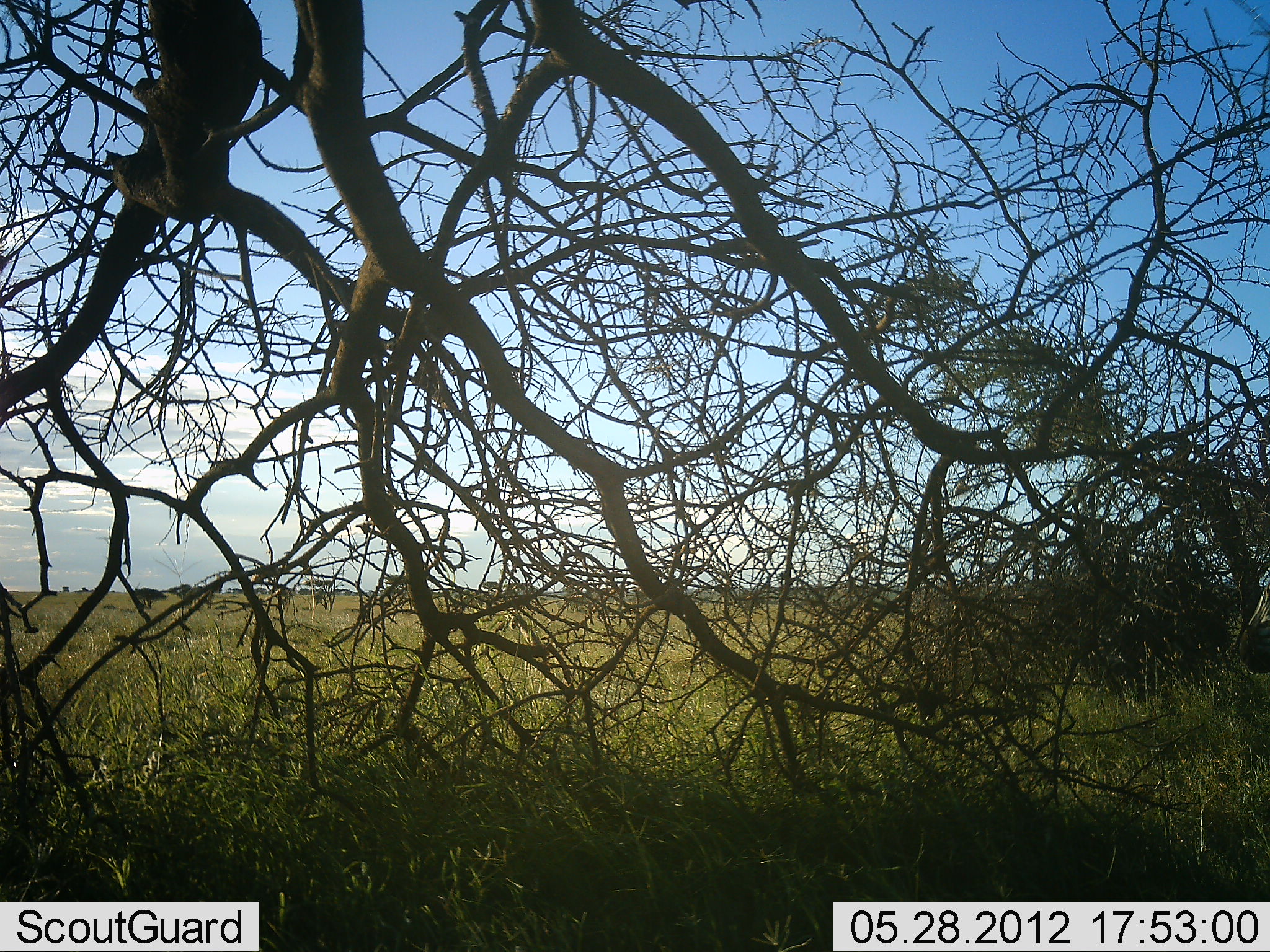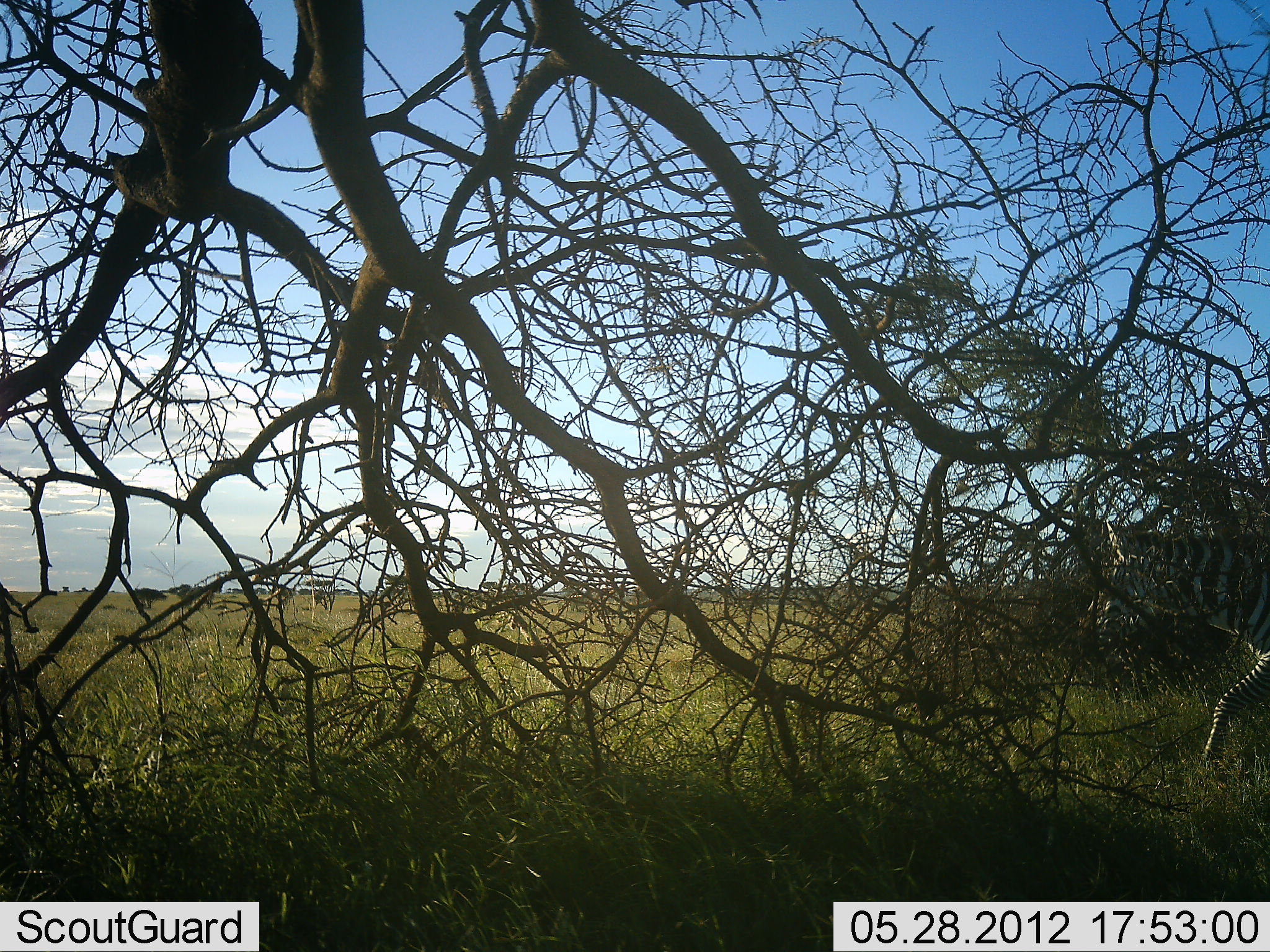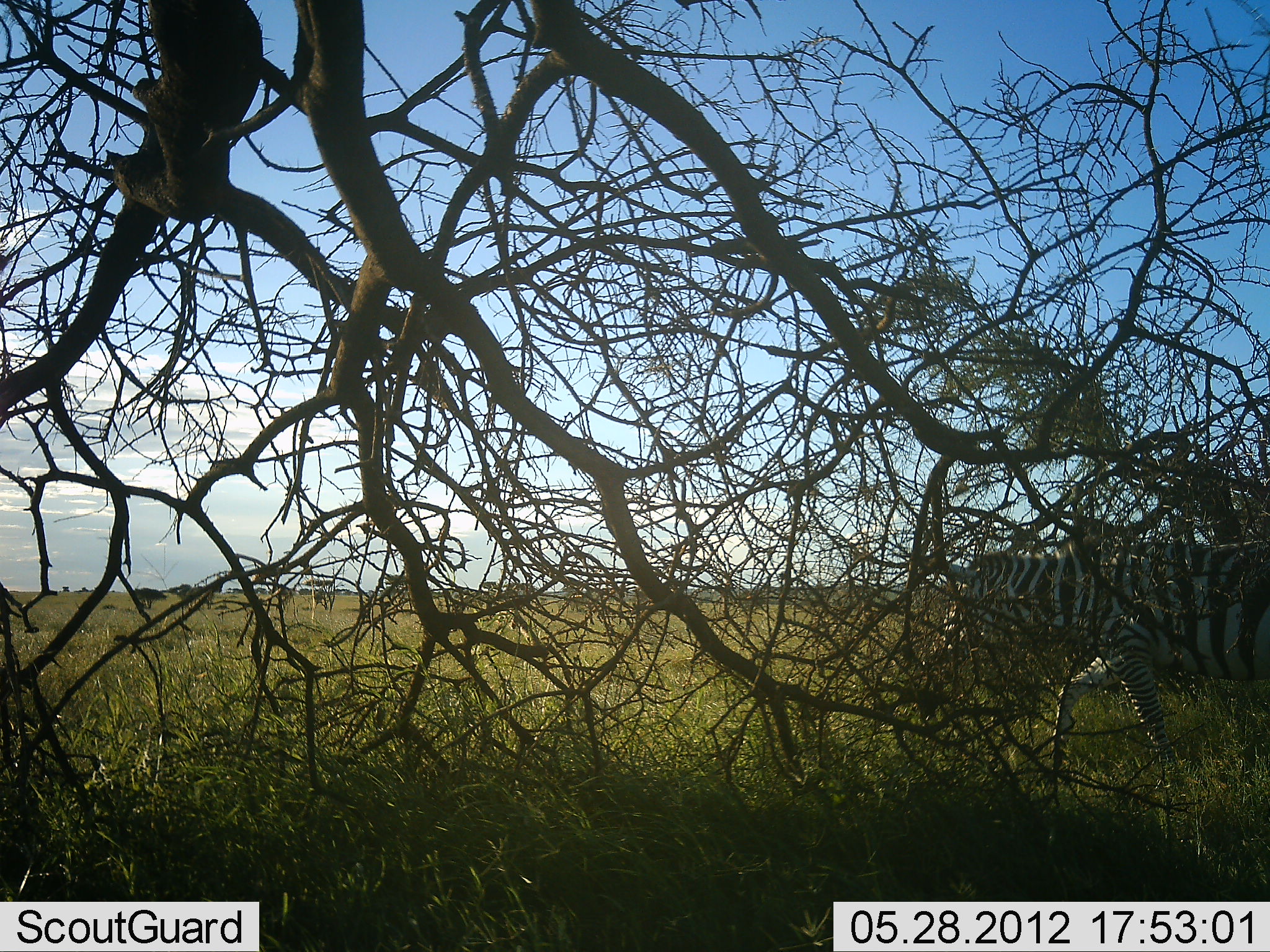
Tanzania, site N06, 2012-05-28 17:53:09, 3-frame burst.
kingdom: Animalia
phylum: Chordata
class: Mammalia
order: Perissodactyla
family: Equidae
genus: Equus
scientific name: Equus quagga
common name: plains zebra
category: zebra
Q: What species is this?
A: Zebra (plains zebra) (Equus quagga).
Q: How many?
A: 1.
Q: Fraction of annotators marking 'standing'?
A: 0%.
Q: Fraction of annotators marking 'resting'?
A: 0%.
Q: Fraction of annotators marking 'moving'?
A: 100%.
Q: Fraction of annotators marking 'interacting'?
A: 0%.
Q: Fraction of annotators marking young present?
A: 0%.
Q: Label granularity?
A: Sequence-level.